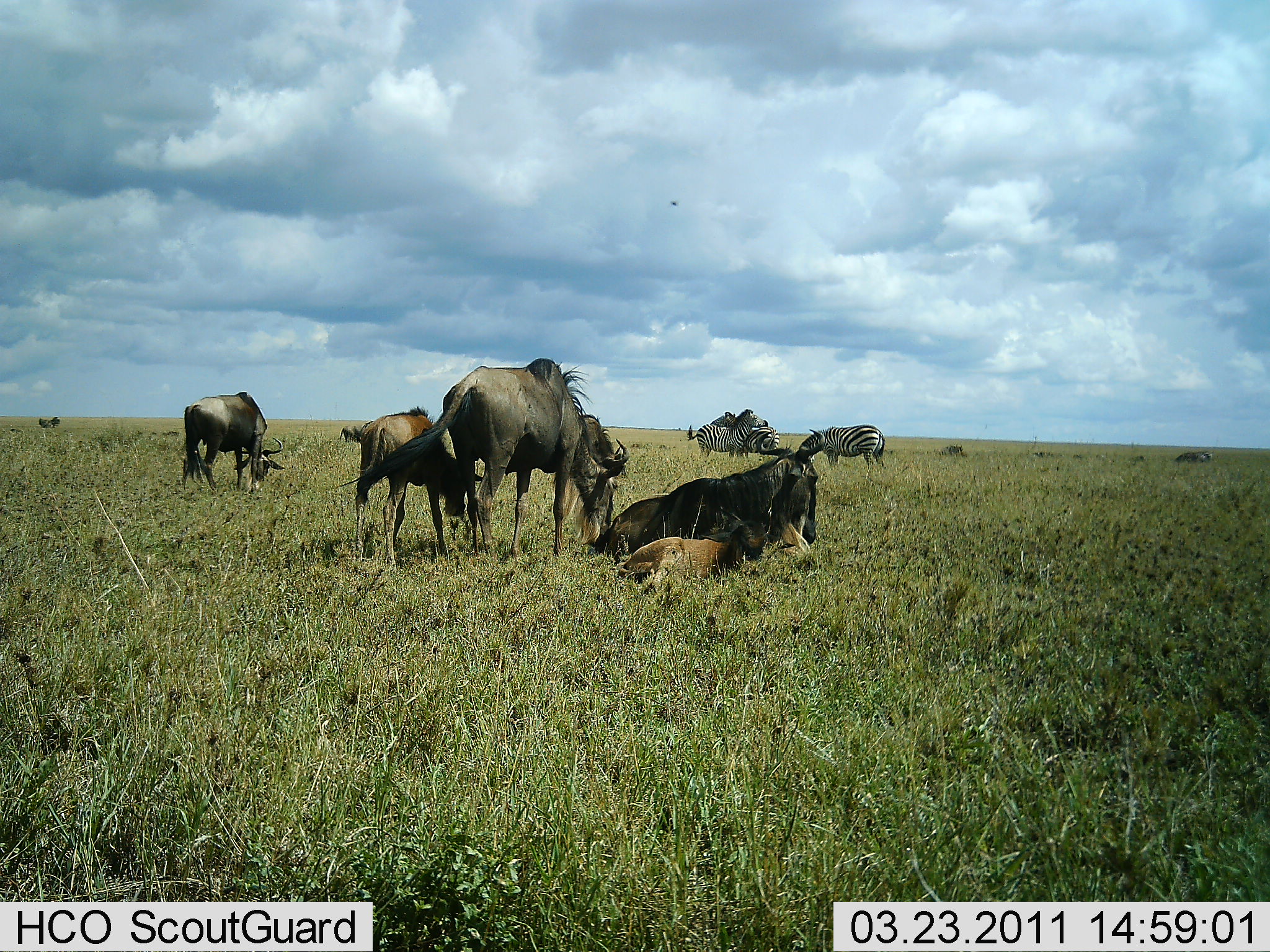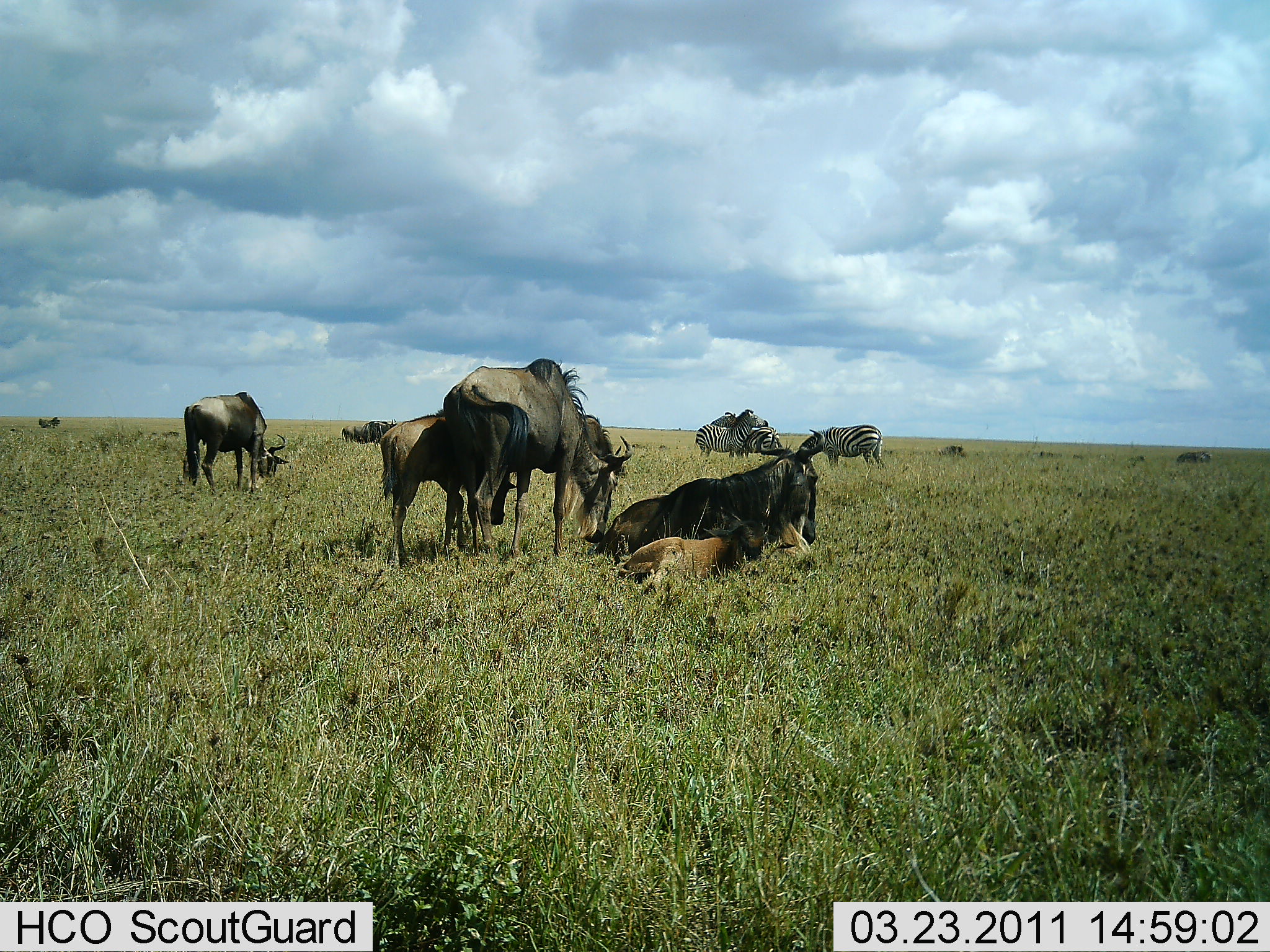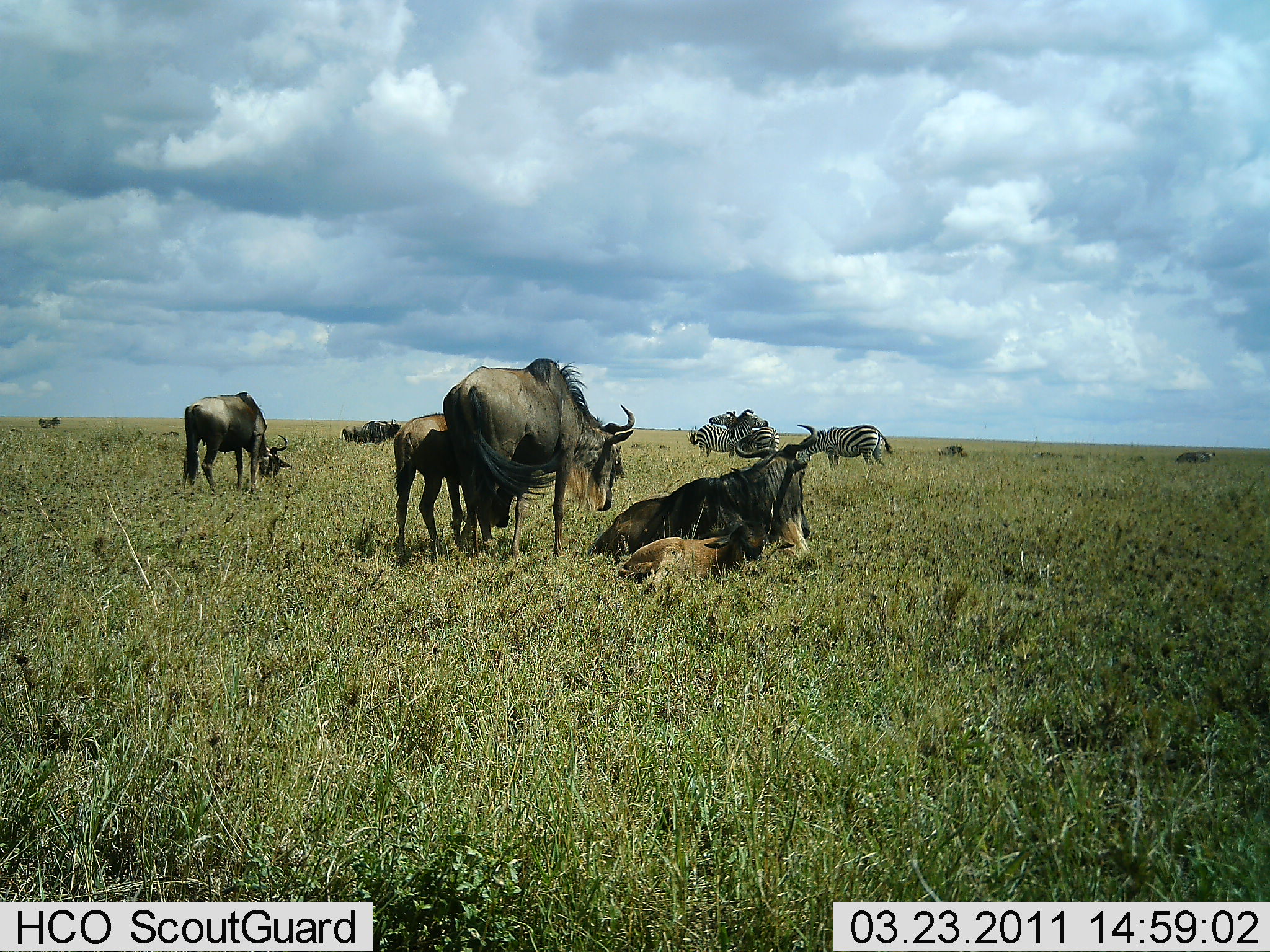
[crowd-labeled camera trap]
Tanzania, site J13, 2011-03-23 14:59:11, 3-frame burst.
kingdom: Animalia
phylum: Chordata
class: Mammalia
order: Artiodactyla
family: Bovidae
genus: Connochaetes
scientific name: Connochaetes taurinus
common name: blue wildebeest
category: wildebeest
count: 6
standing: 42%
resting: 83%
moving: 8%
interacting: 8%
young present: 83%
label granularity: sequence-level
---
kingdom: Animalia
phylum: Chordata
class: Mammalia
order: Perissodactyla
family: Equidae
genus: Equus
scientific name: Equus quagga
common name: plains zebra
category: zebra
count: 3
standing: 55%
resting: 0%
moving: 0%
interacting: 27%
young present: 0%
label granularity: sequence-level